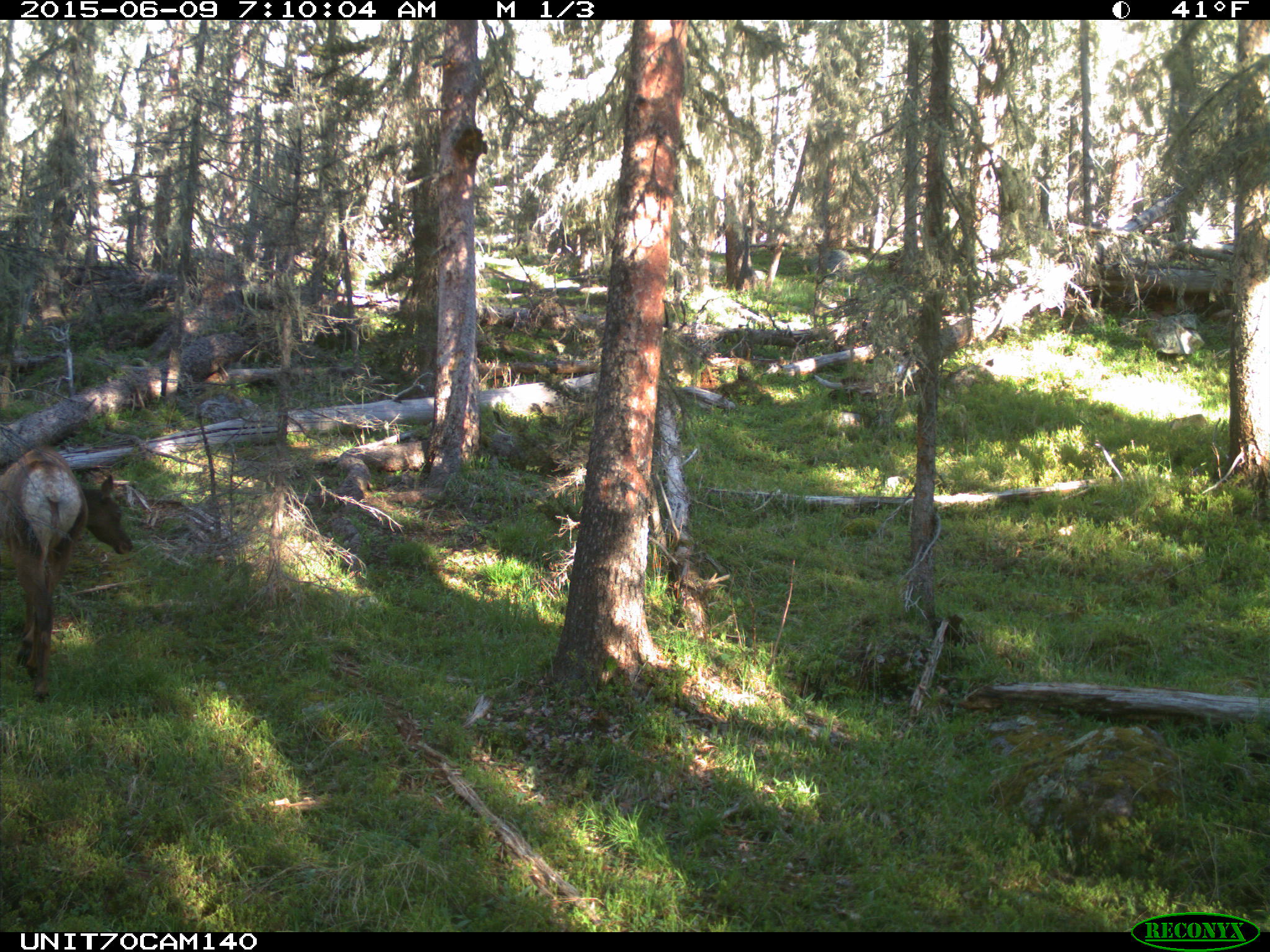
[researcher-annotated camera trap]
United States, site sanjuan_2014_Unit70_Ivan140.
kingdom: Animalia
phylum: Chordata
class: Mammalia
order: Artiodactyla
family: Cervidae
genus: Cervus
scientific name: Cervus elaphus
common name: red deer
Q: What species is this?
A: Cervus elaphus (red deer).